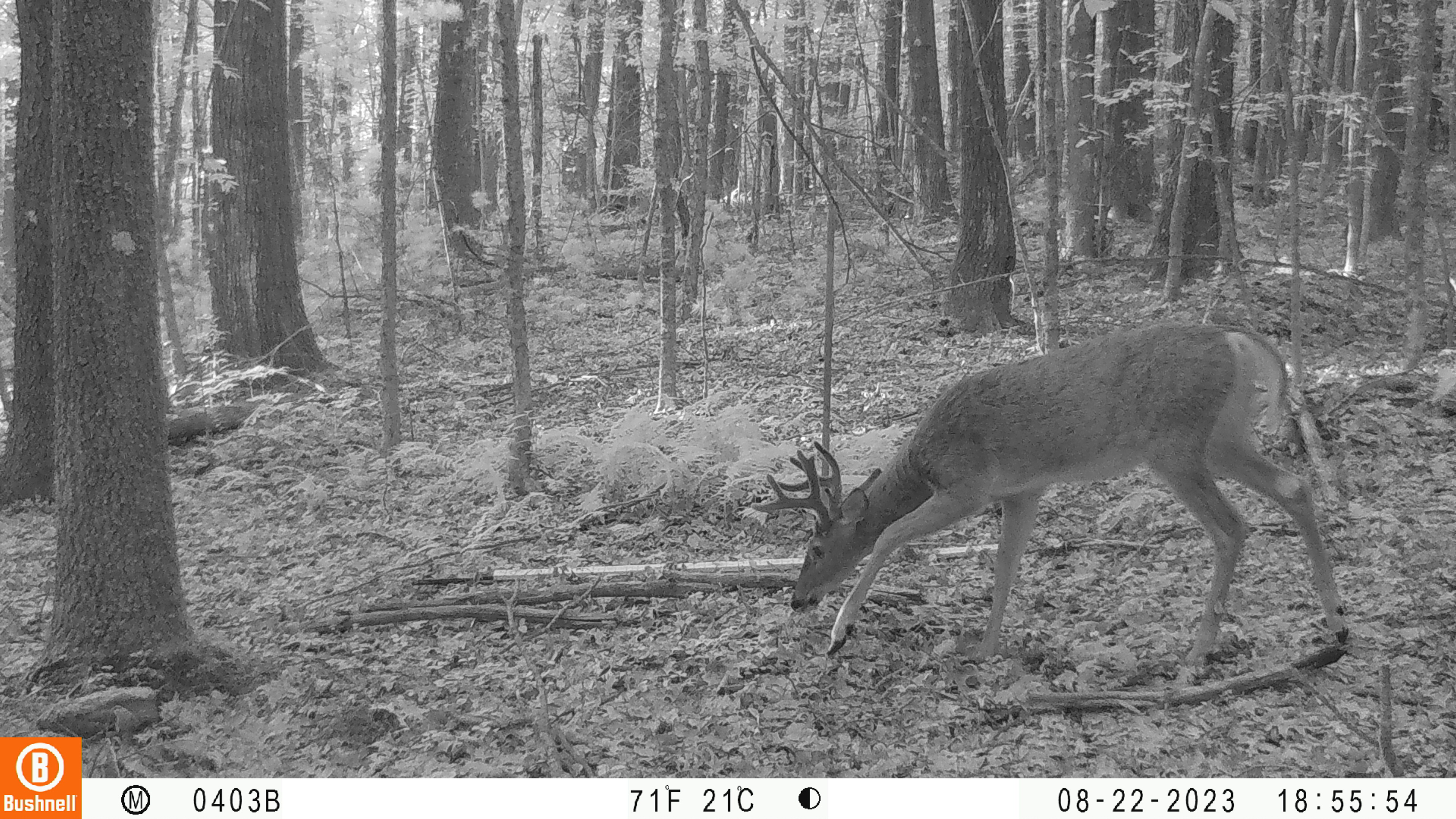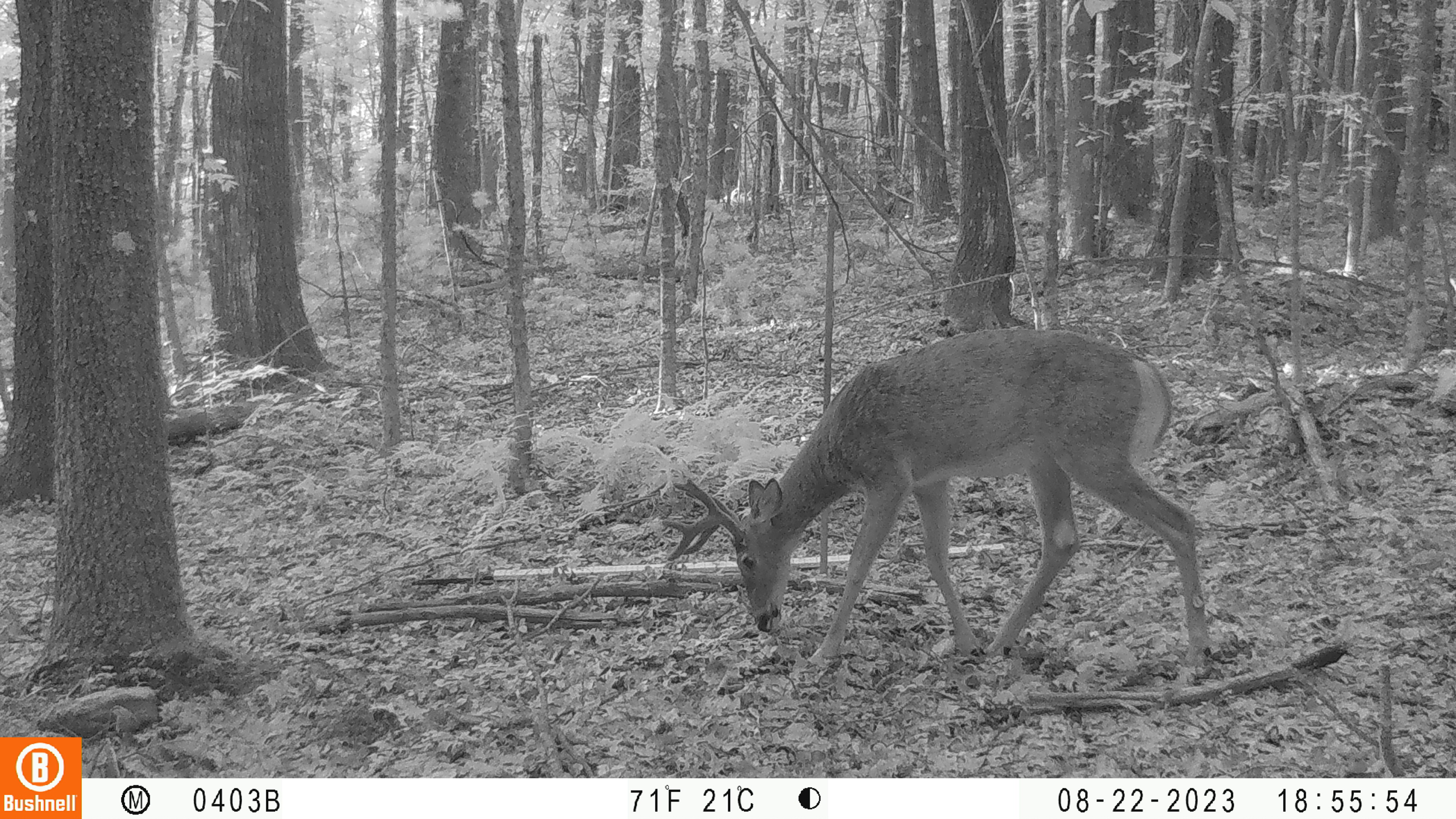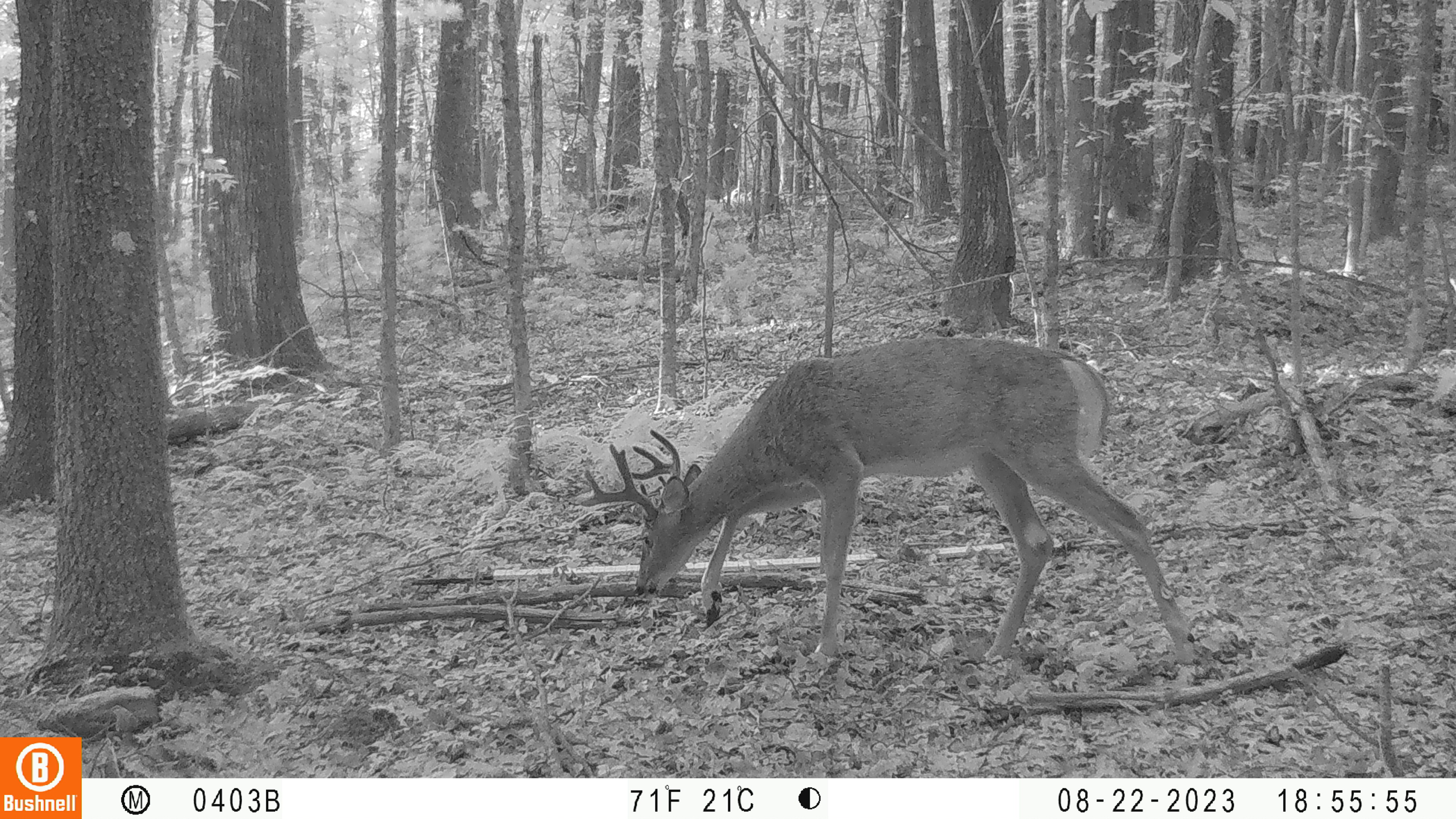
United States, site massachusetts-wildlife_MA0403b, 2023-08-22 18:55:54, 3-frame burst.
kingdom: Animalia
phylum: Chordata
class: Mammalia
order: Artiodactyla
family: Cervidae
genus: Odocoileus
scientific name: Odocoileus virginianus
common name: white-tailed deer